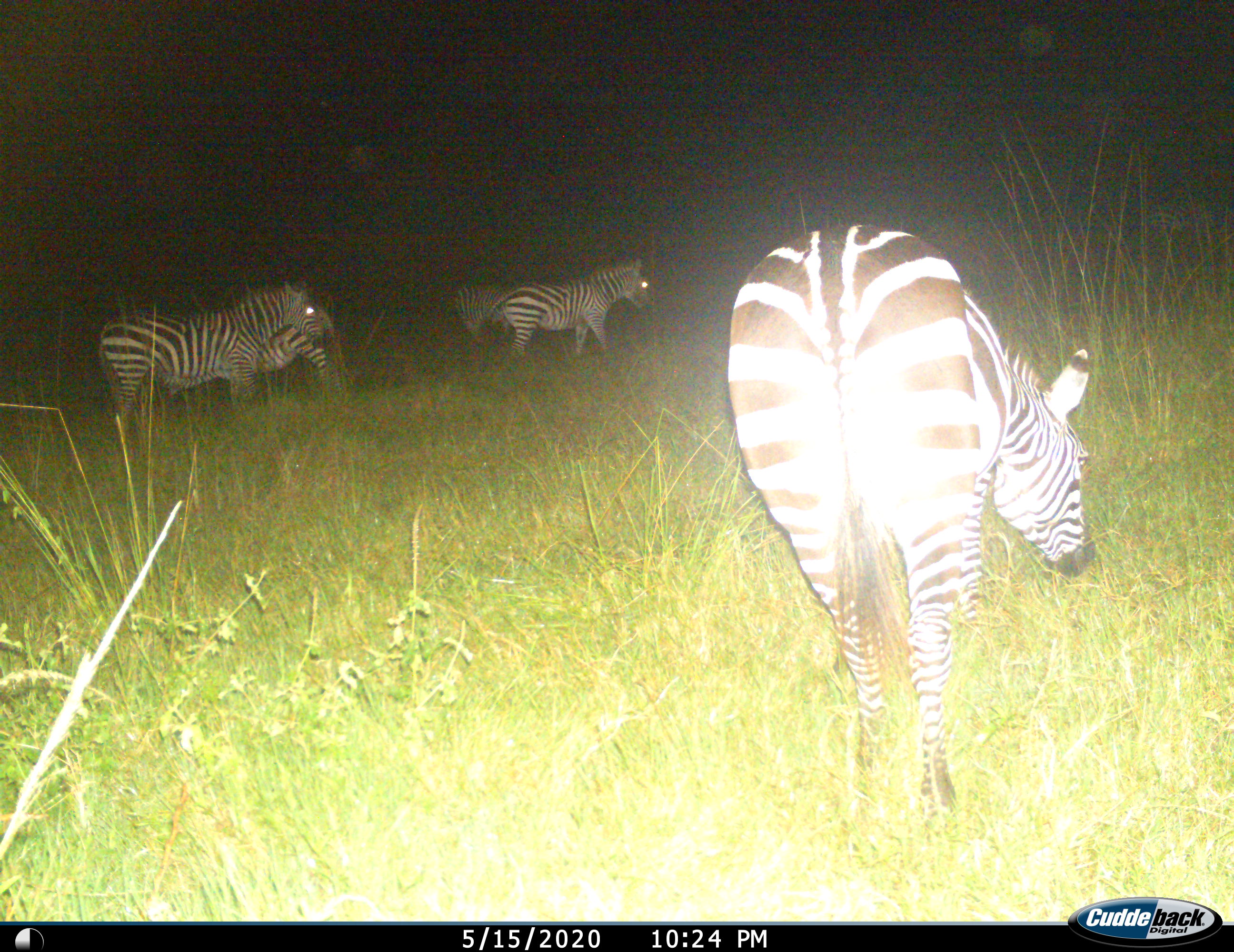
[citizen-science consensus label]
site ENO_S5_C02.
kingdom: Animalia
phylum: Chordata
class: Mammalia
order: Perissodactyla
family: Equidae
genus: Equus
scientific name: Equus quagga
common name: plains zebra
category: zebraplains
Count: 5.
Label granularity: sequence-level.